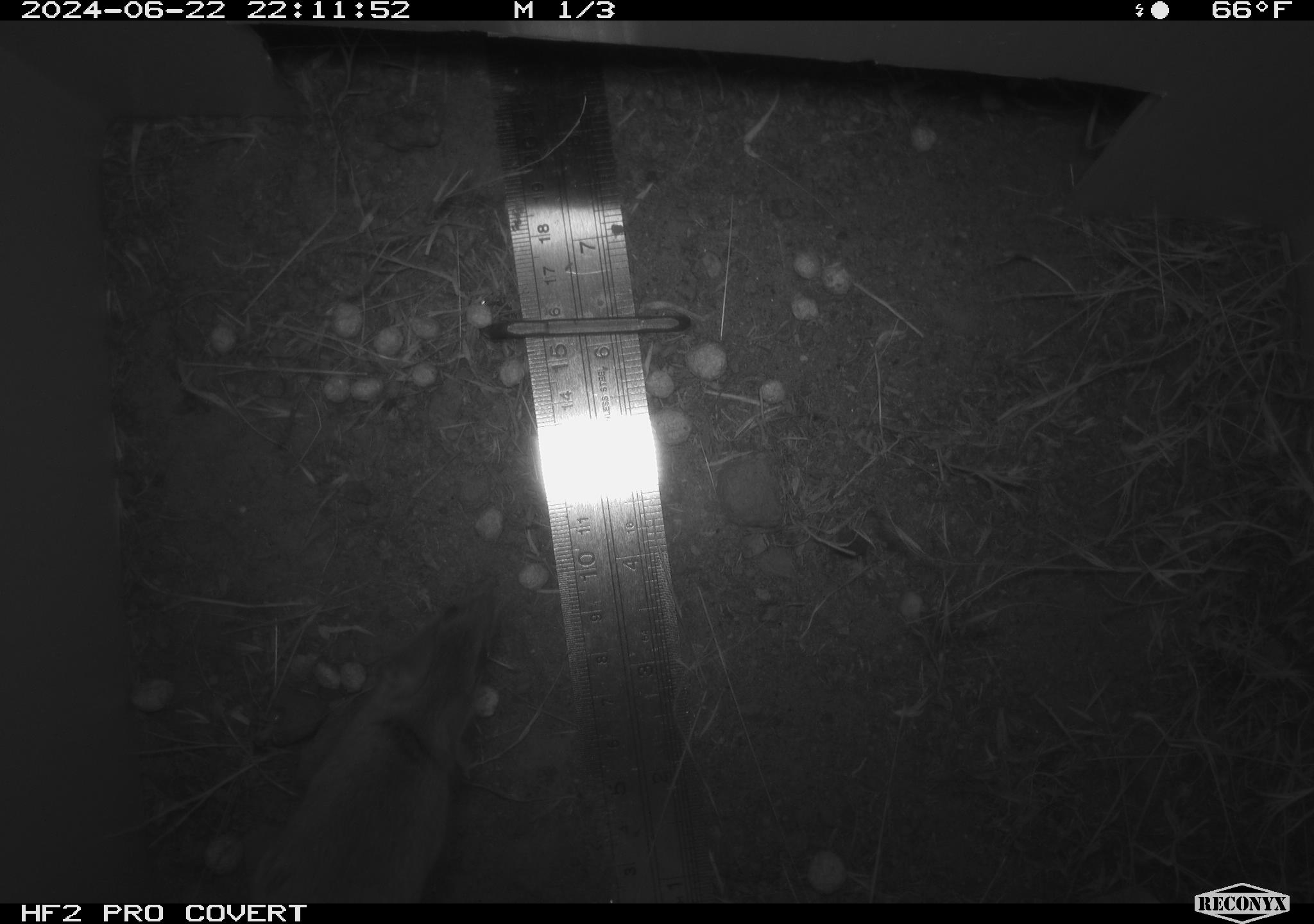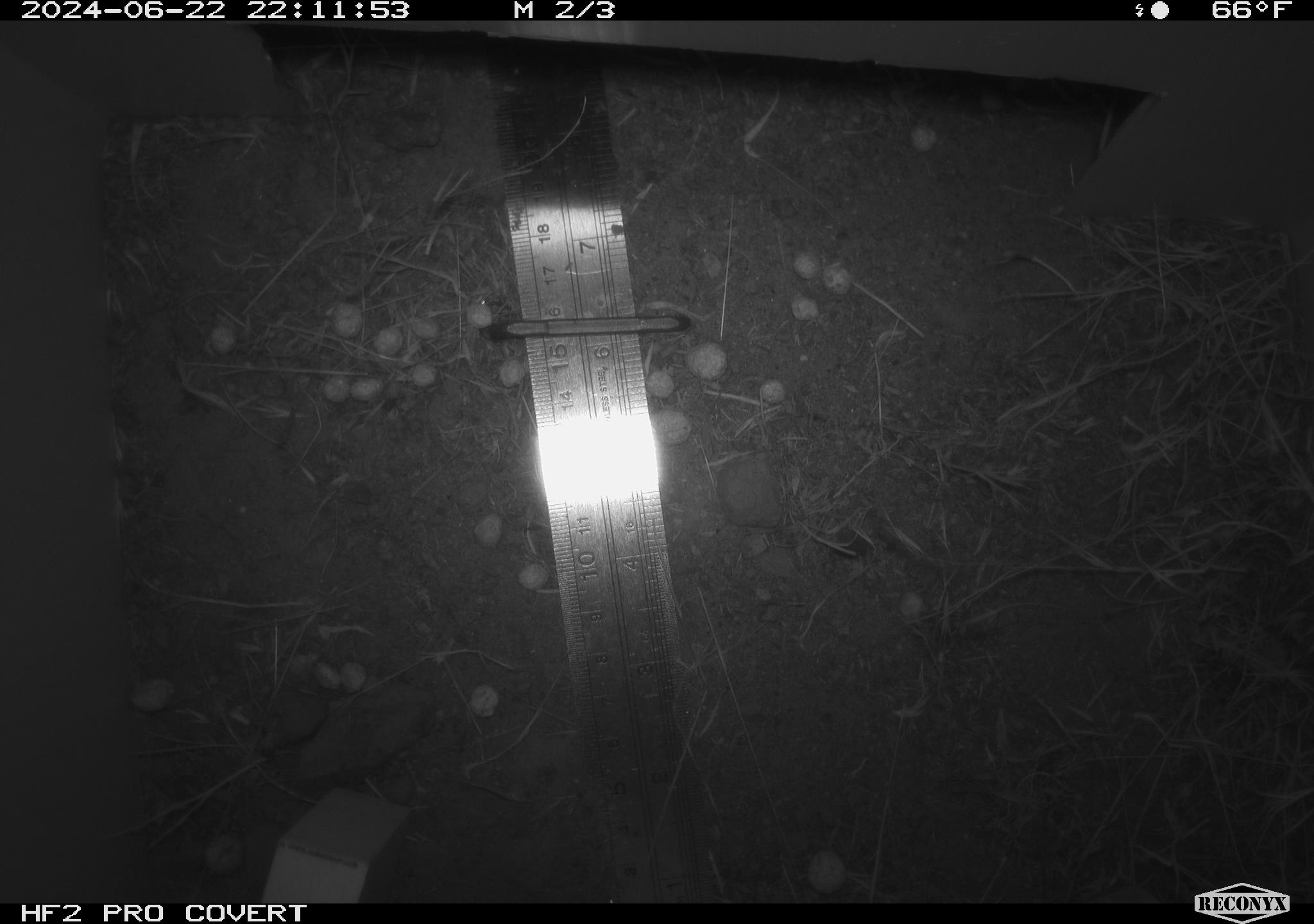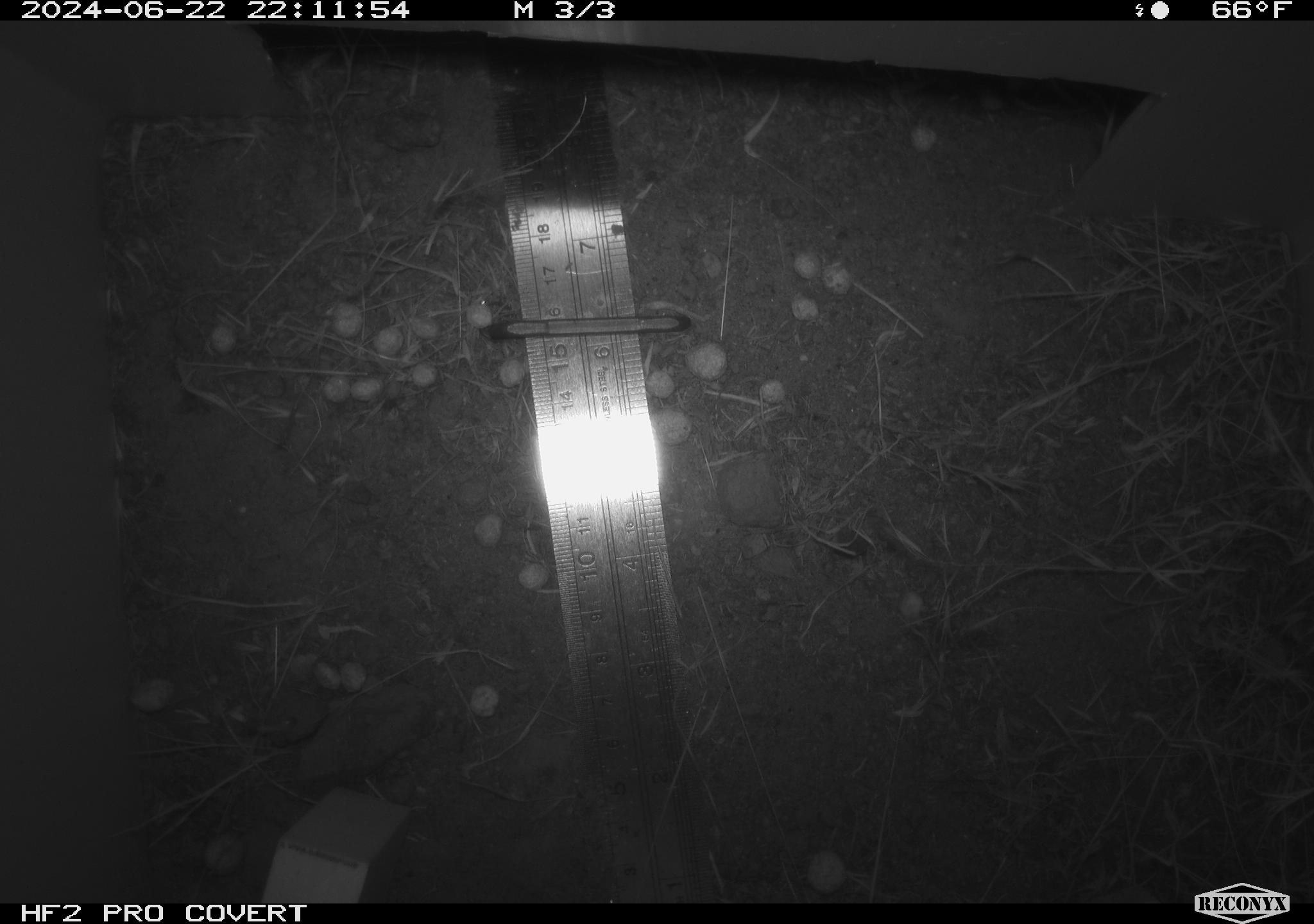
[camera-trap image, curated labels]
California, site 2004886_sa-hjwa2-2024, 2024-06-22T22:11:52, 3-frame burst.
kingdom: Animalia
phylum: Chordata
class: Mammalia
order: Rodentia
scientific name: Rodentia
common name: rodent